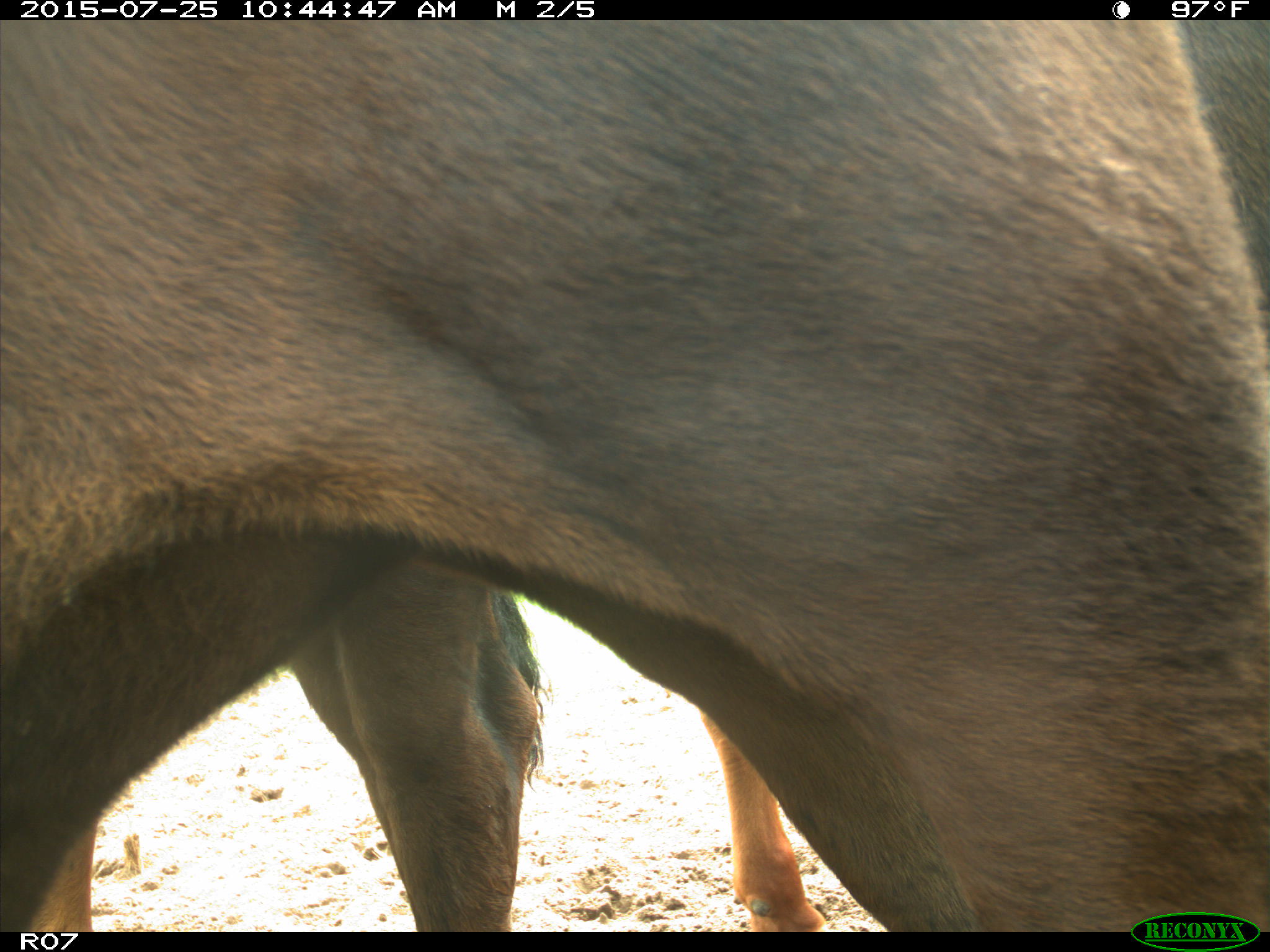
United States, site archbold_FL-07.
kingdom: Animalia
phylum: Chordata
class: Mammalia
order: Artiodactyla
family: Bovidae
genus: Bos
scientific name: Bos taurus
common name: domestic cow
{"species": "Bos taurus (domestic cow)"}